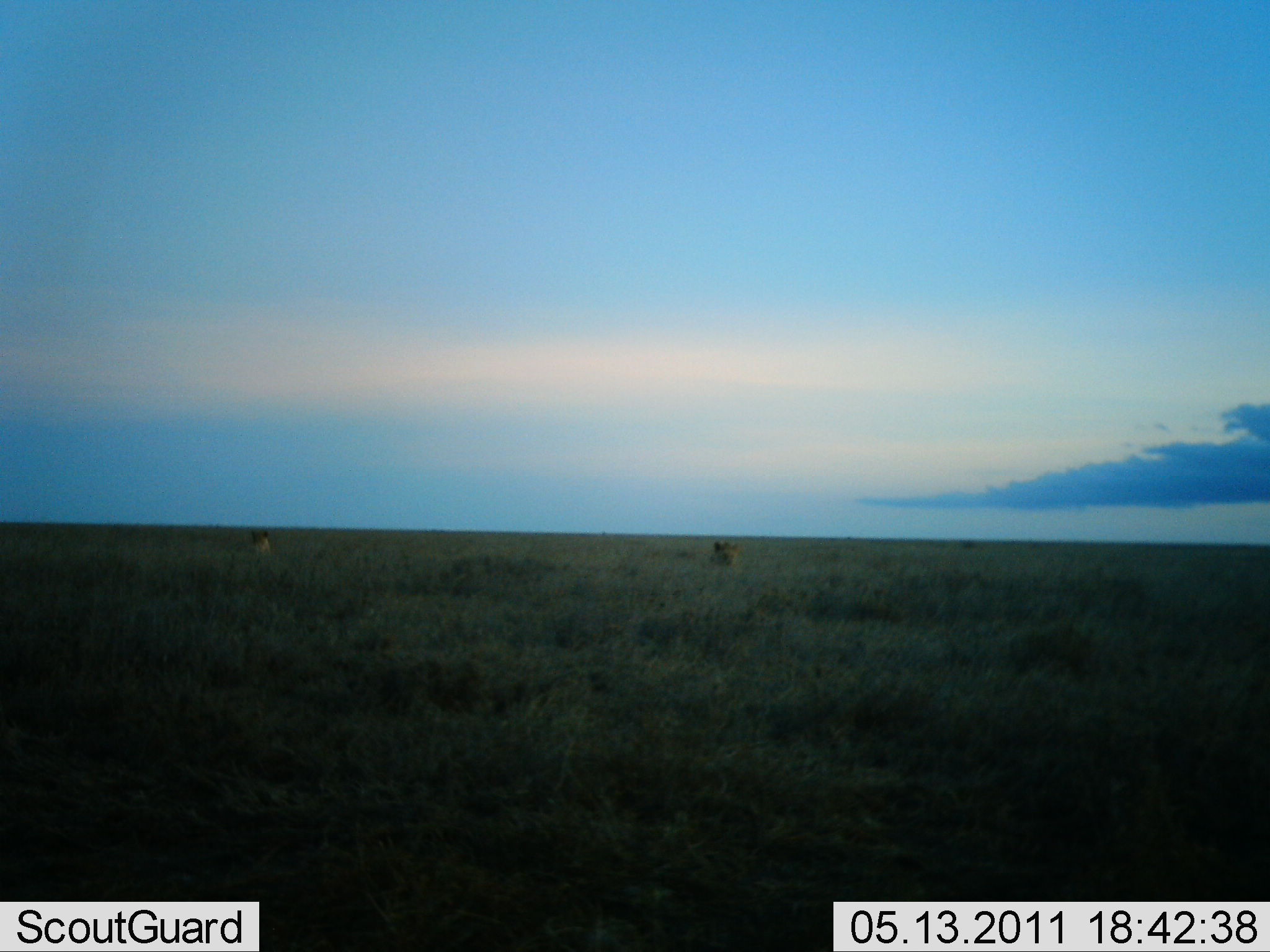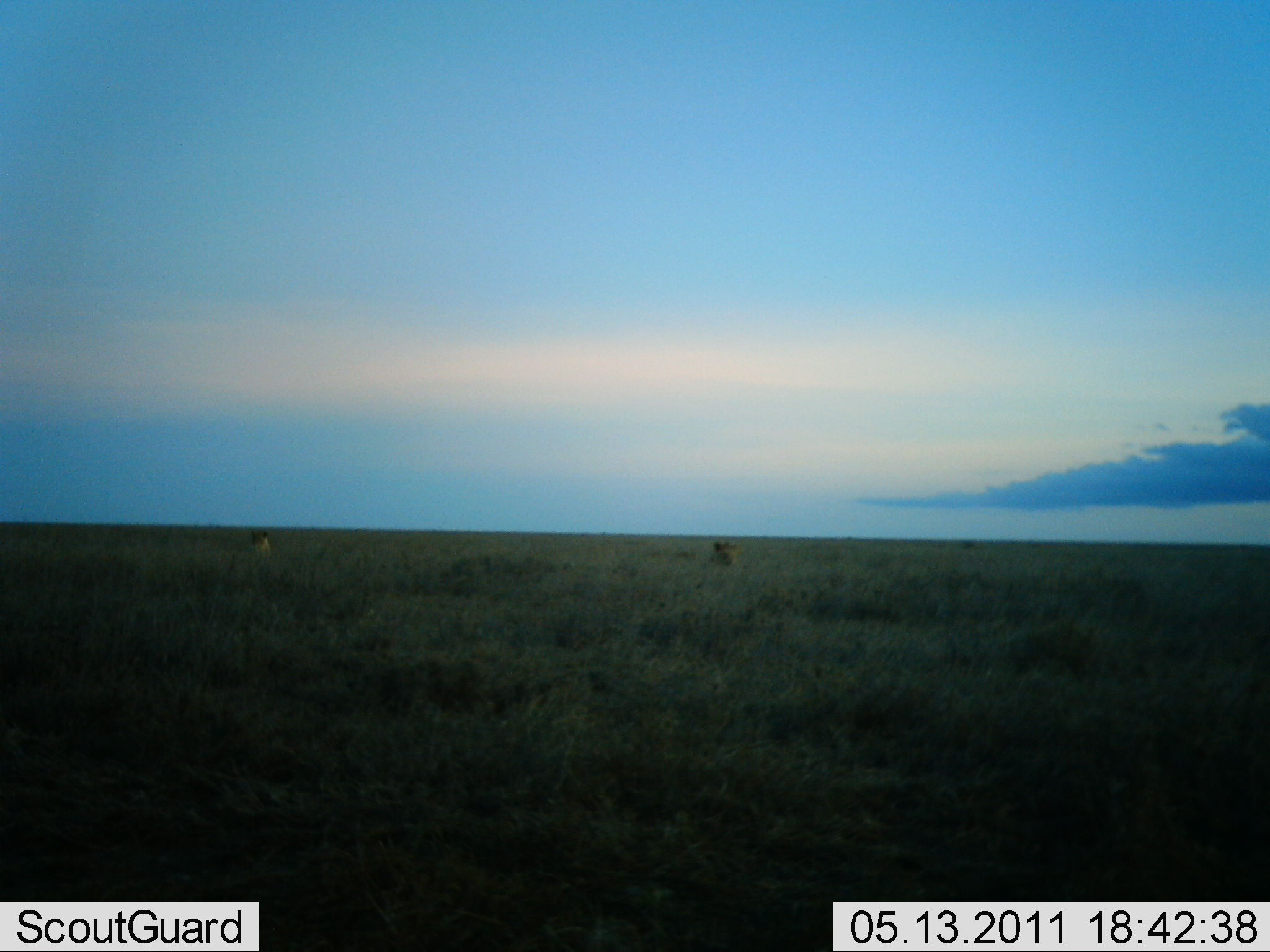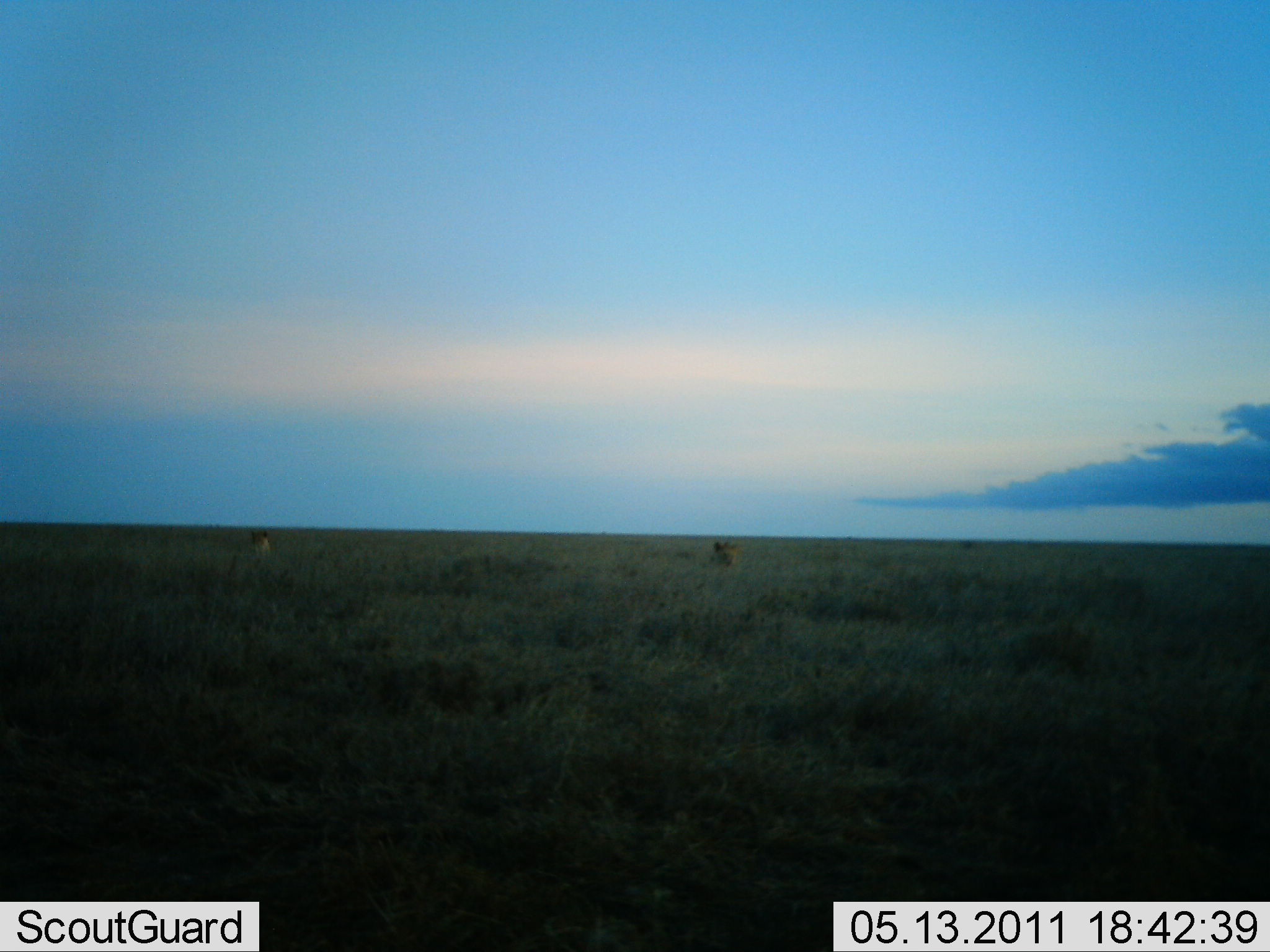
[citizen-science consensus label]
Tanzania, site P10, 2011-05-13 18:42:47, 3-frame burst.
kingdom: Animalia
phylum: Chordata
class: Mammalia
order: Carnivora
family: Felidae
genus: Panthera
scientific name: Panthera leo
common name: lion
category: lionfemale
Lionfemale (lion) (Panthera leo), count 2. Behavior (volunteer vote fractions): standing 27%, resting 73%, moving 9%, interacting 0%. Young present (vote fraction): 0%. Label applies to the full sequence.